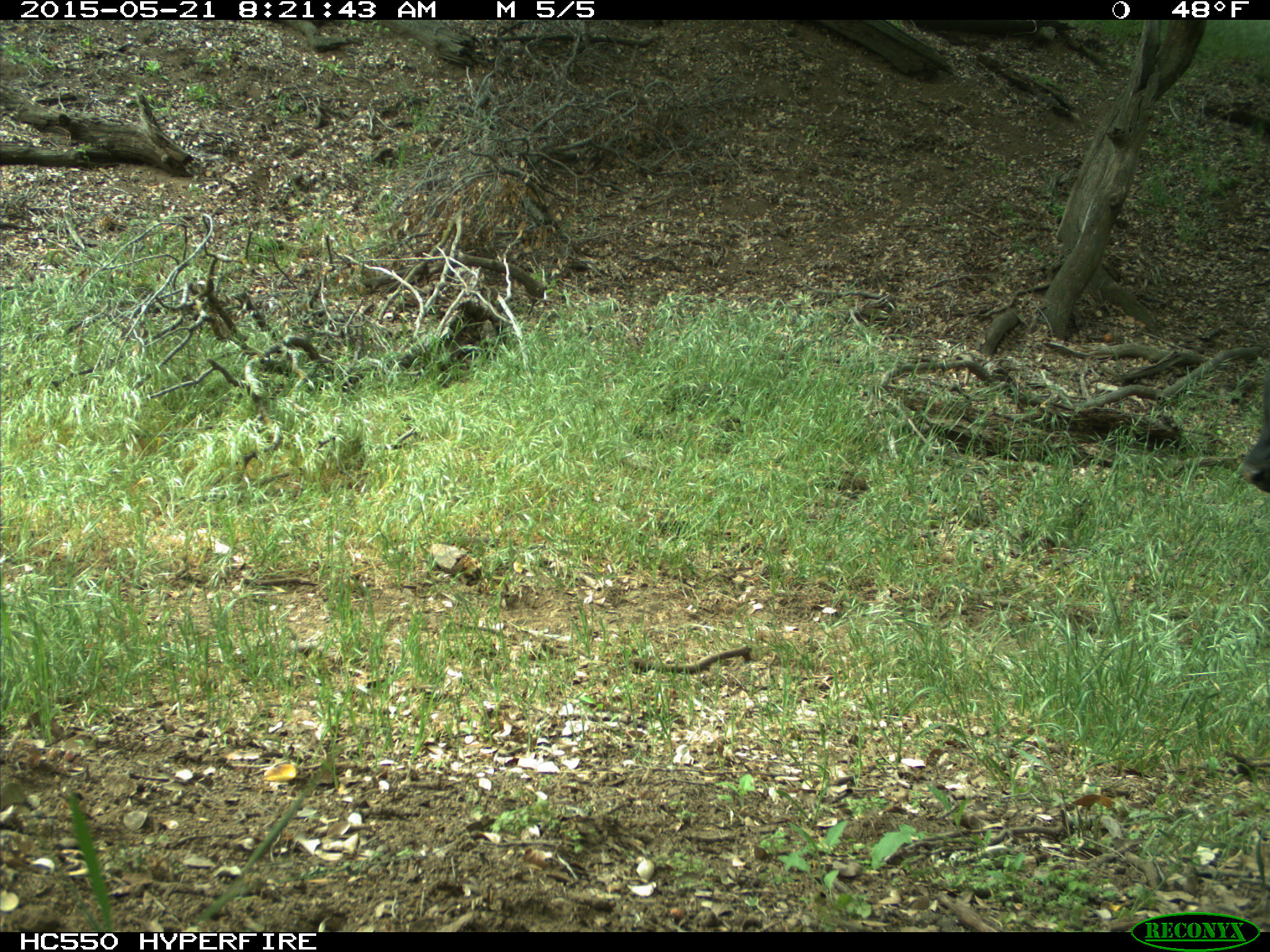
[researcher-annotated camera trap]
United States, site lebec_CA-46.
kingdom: Animalia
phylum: Chordata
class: Mammalia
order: Artiodactyla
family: Bovidae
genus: Bos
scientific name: Bos taurus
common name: domestic cow